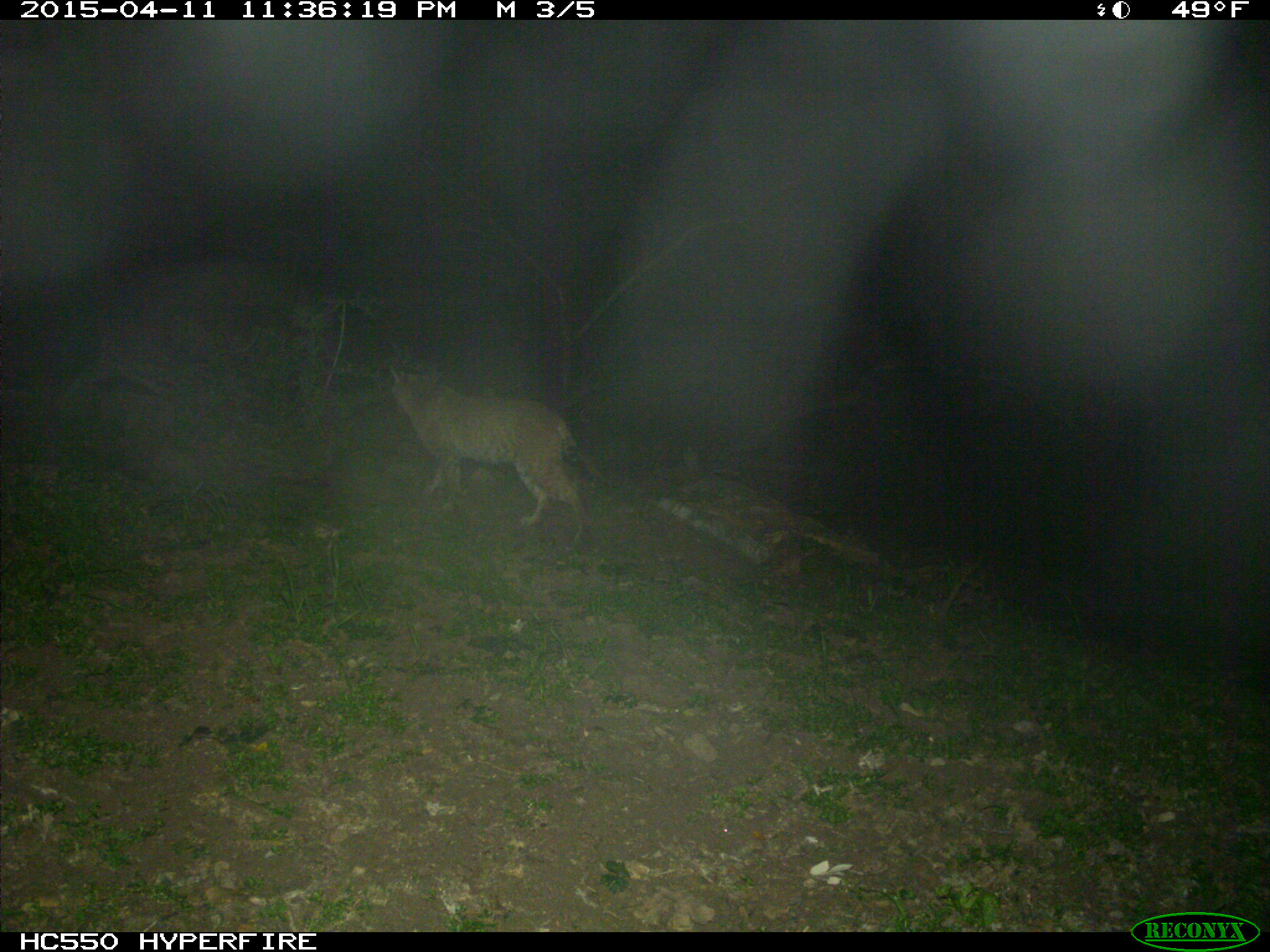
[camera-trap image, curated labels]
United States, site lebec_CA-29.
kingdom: Animalia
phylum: Chordata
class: Mammalia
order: Carnivora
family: Felidae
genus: Lynx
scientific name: Lynx rufus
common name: bobcat